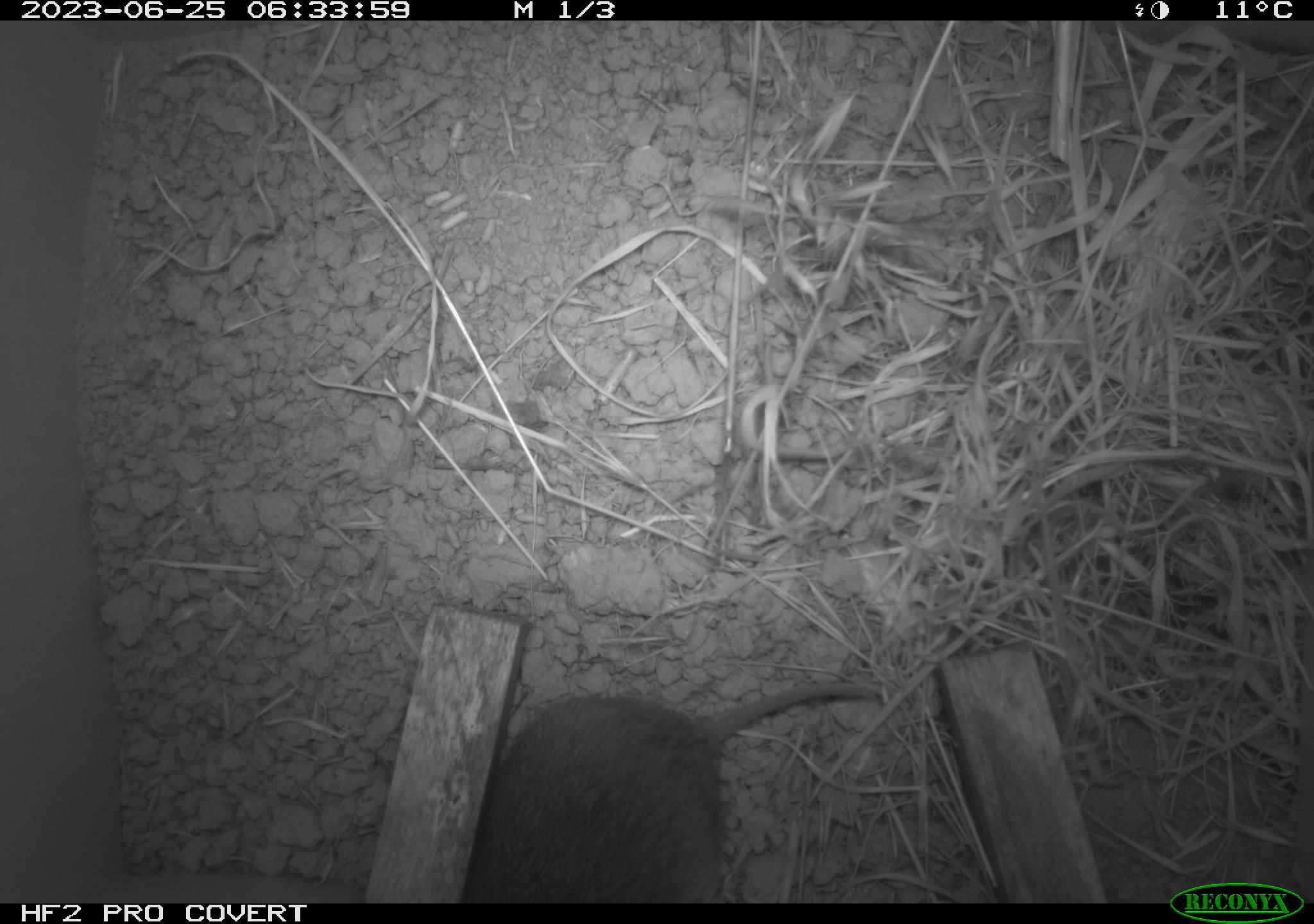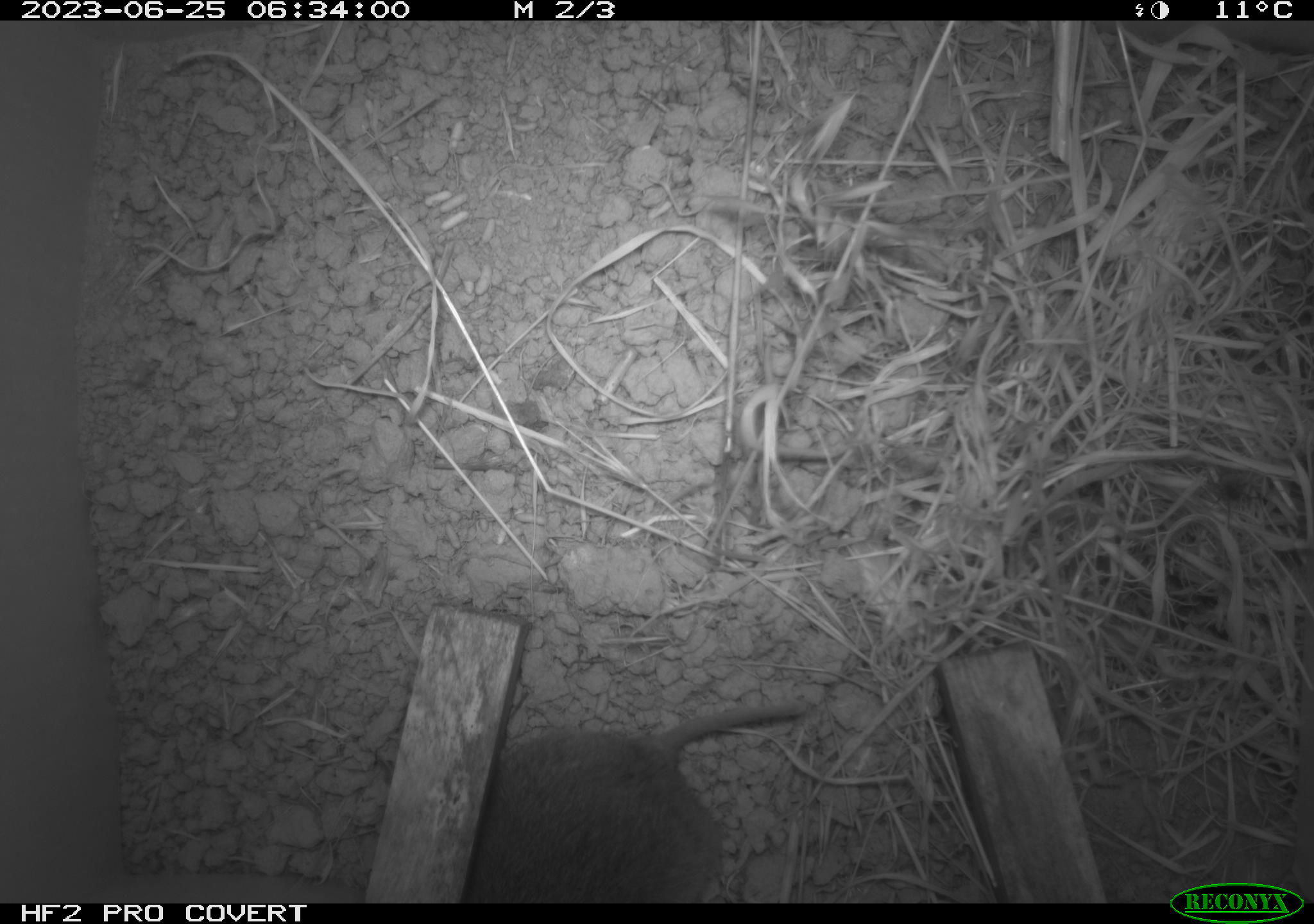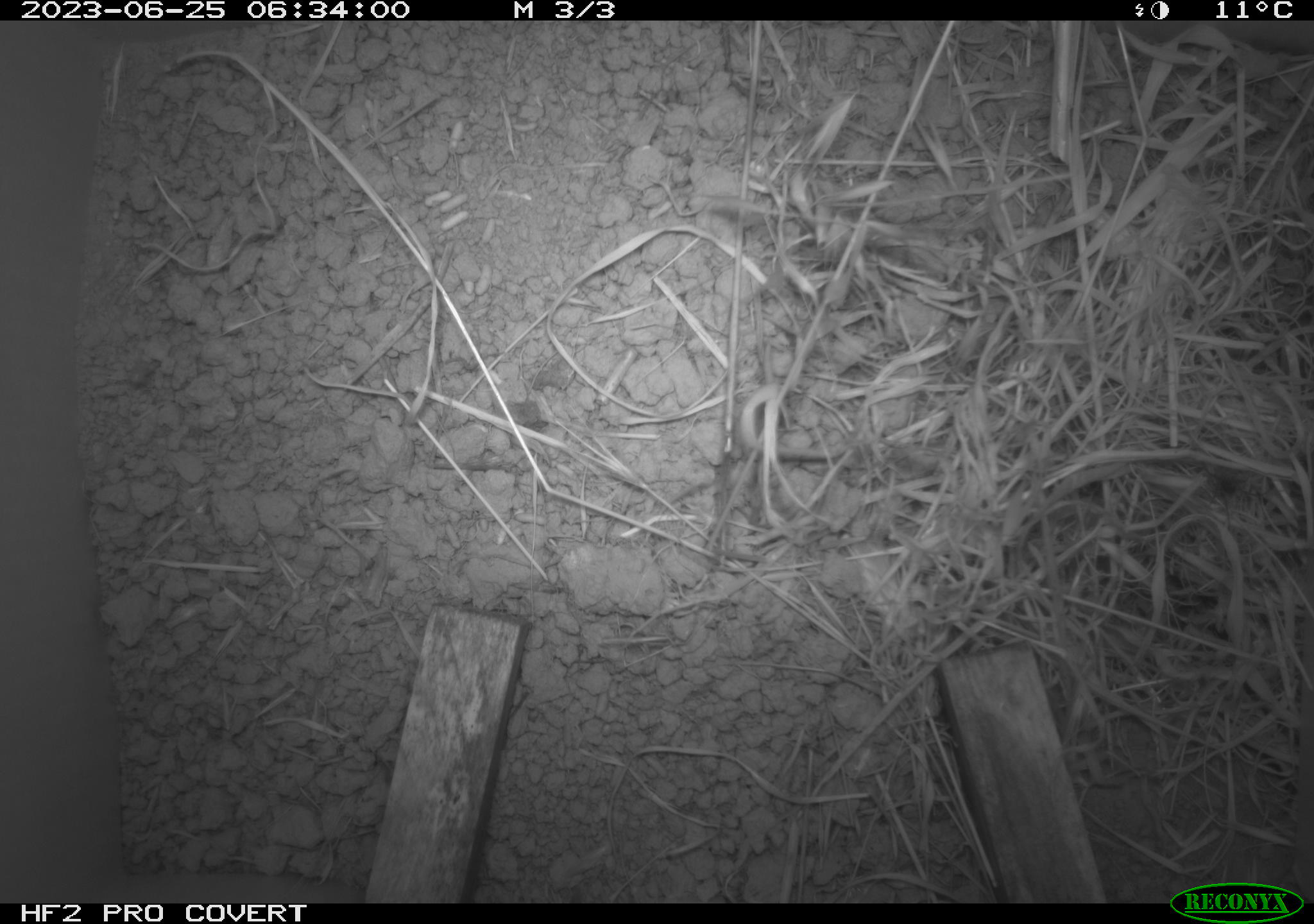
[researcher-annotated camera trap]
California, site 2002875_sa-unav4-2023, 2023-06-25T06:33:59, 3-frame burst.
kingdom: Animalia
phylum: Chordata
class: Mammalia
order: Rodentia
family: Cricetidae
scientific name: Arvicolinae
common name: voles, lemmings, and muskrats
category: arvicolinae subfamily